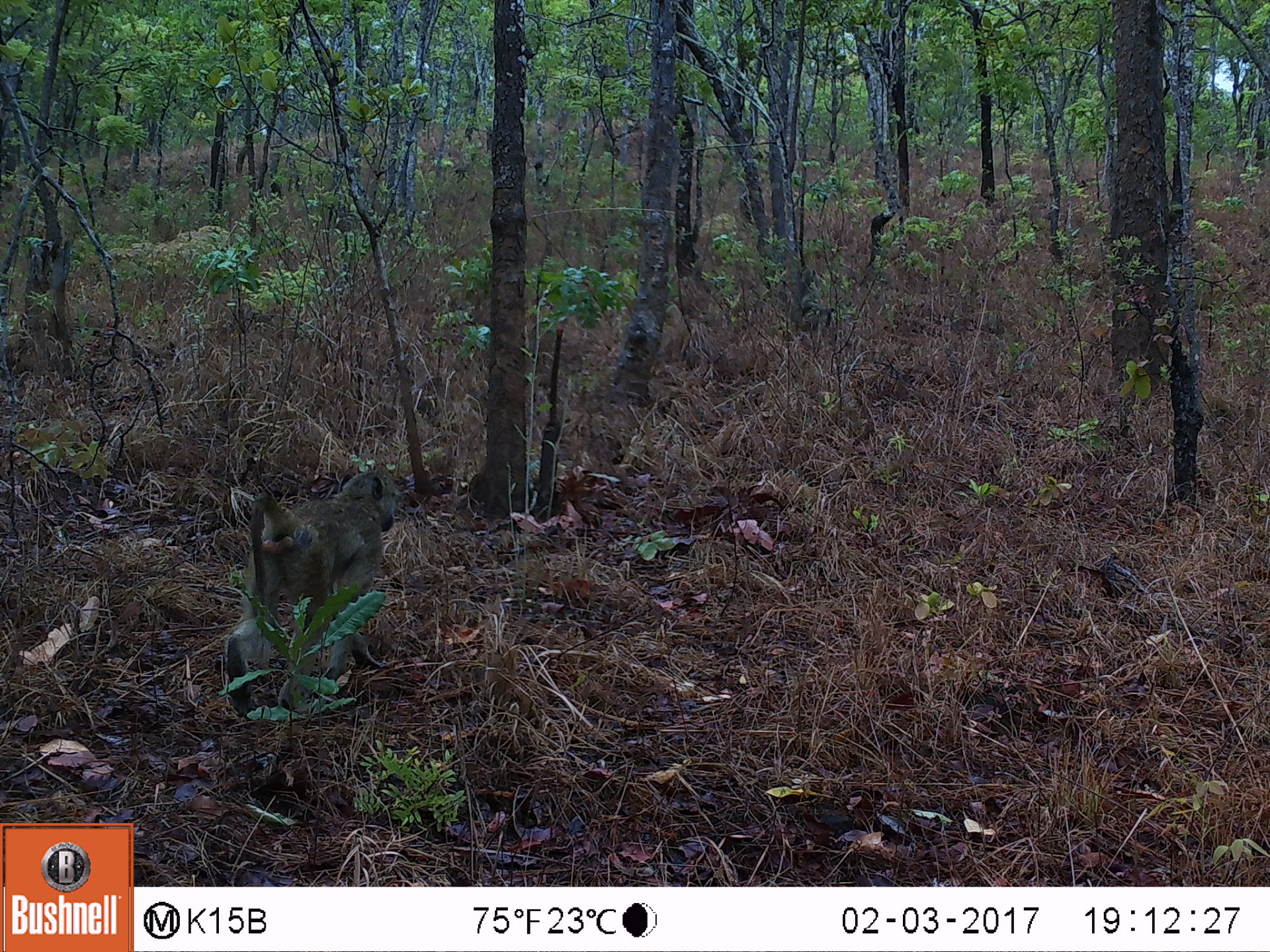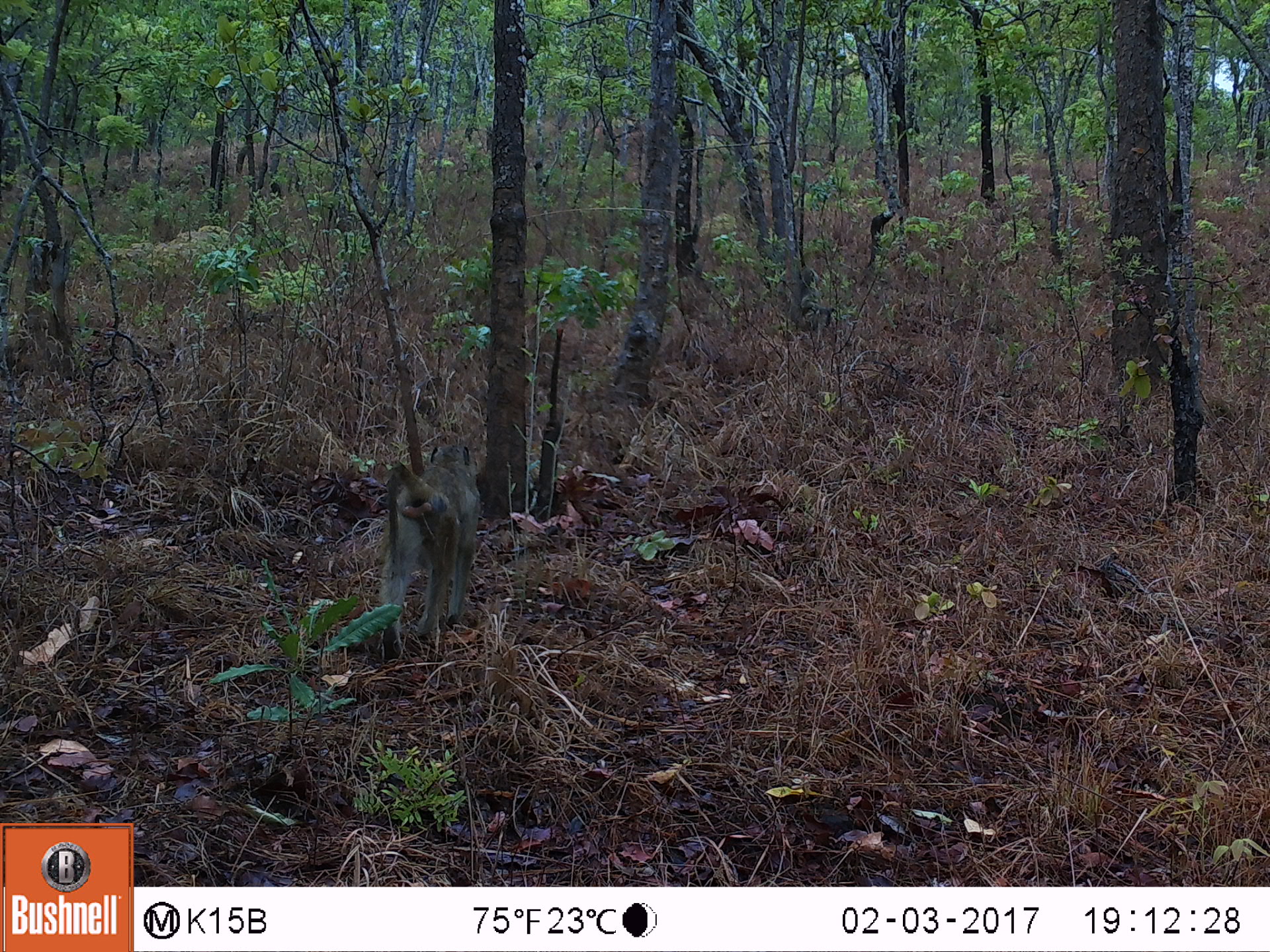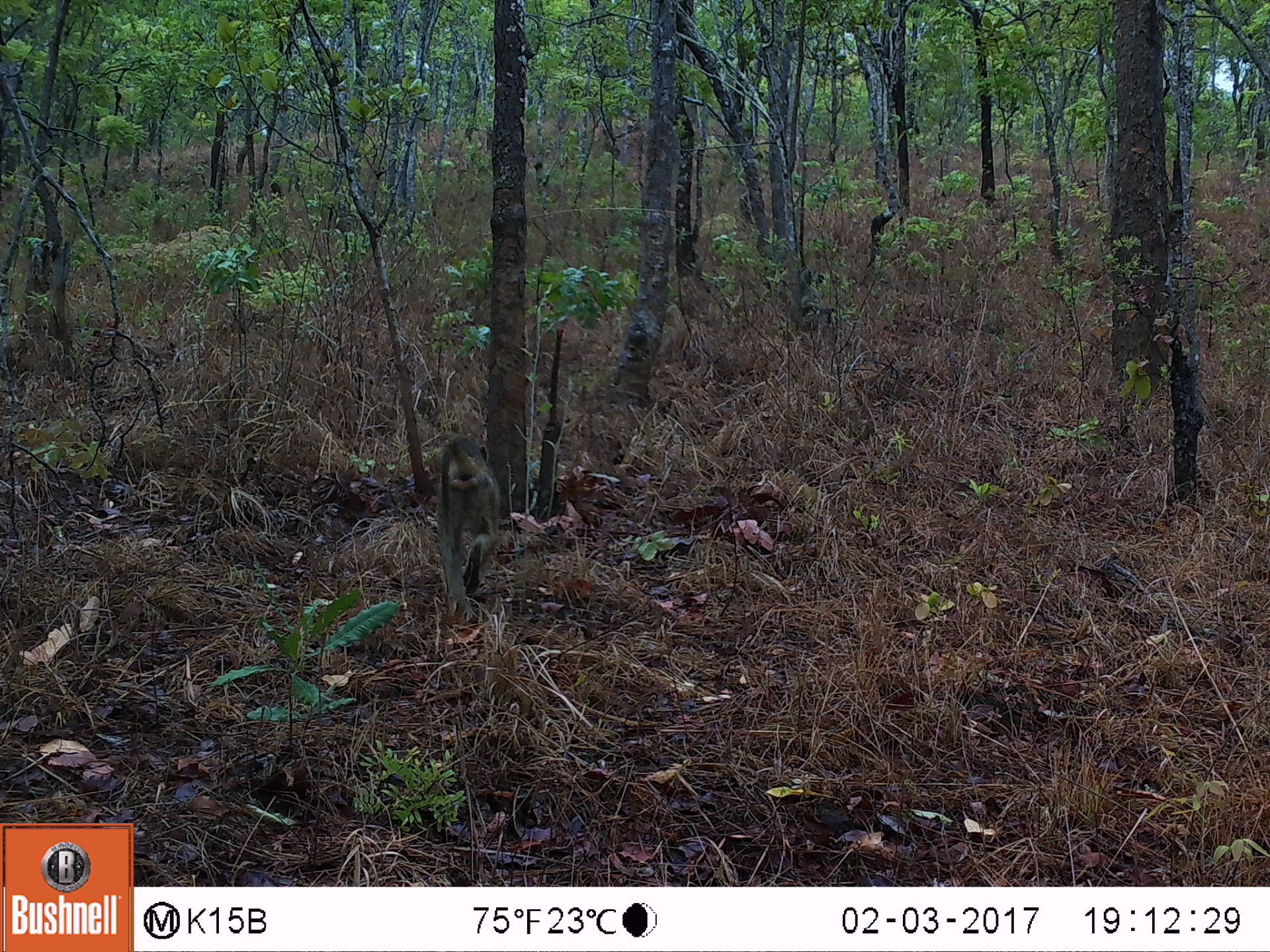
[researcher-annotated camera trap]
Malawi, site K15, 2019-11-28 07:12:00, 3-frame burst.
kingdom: Animalia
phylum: Chordata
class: Mammalia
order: Primates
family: Cercopithecidae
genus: Papio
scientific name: Papio cynocephalus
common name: yellow baboon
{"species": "yellow baboon (Papio cynocephalus)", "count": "1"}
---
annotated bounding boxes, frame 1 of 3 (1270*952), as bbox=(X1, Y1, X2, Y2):
yellow baboon: bbox=(222, 468, 394, 708)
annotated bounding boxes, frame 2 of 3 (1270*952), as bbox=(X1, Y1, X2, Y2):
yellow baboon: bbox=(373, 442, 480, 659)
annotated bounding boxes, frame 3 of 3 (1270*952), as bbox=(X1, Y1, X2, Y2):
yellow baboon: bbox=(427, 429, 501, 601)